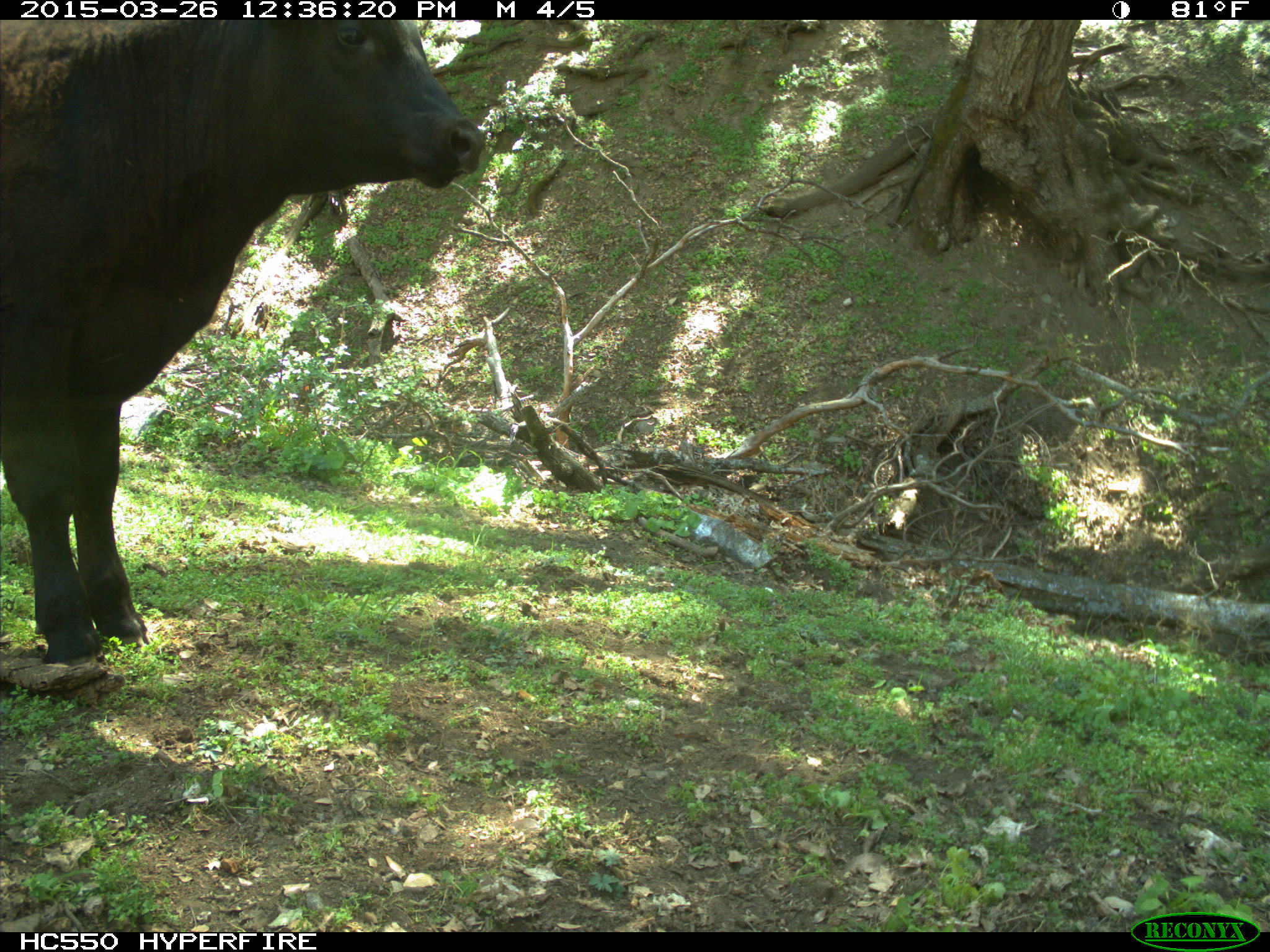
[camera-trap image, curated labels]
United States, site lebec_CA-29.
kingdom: Animalia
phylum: Chordata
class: Mammalia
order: Artiodactyla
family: Bovidae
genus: Bos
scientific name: Bos taurus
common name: domestic cow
Bos taurus (domestic cow).